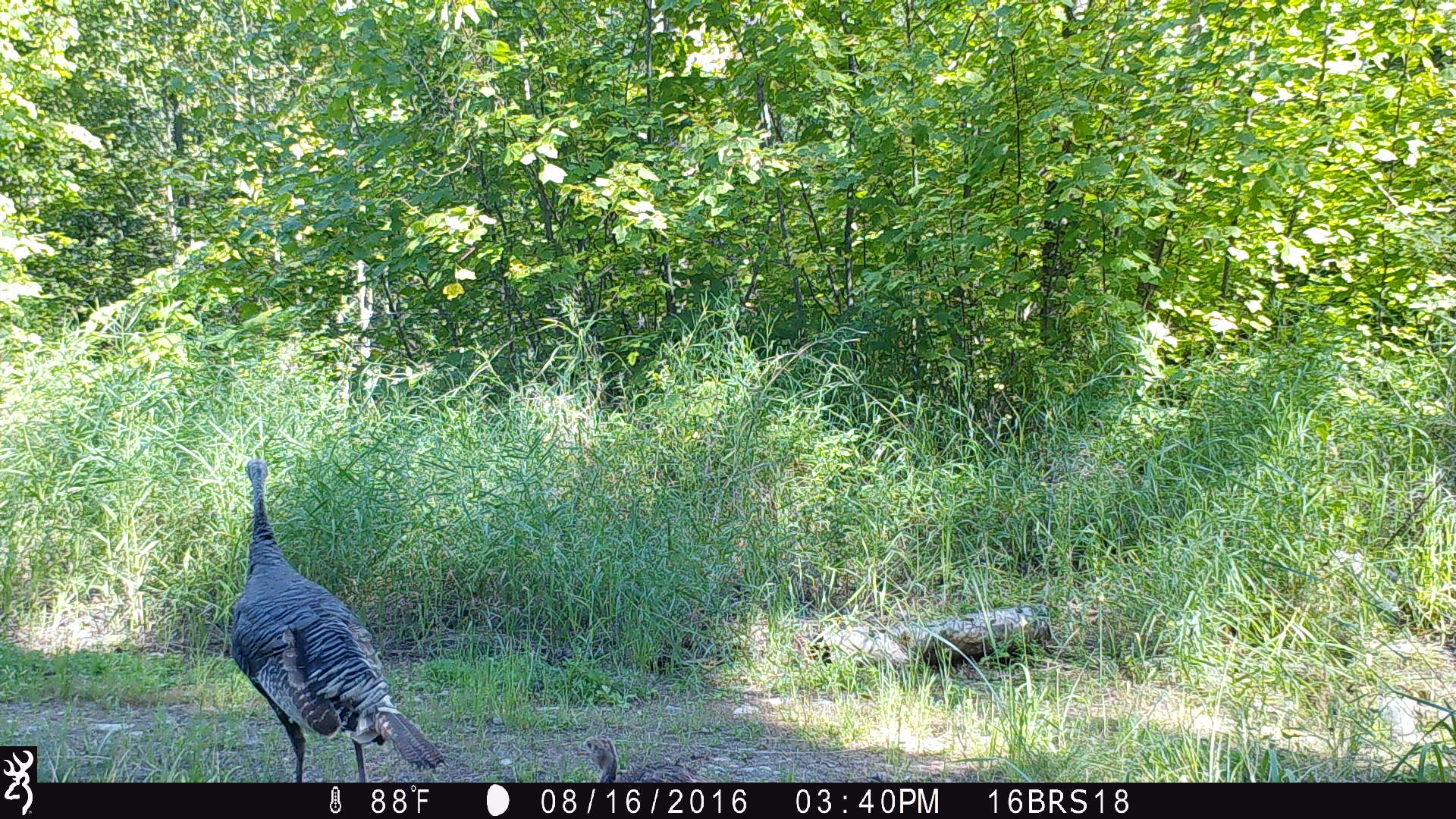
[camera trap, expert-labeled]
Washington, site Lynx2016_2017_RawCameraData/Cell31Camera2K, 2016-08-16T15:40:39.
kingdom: Animalia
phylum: Chordata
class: Aves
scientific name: Aves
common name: birds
Aves (birds). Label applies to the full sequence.